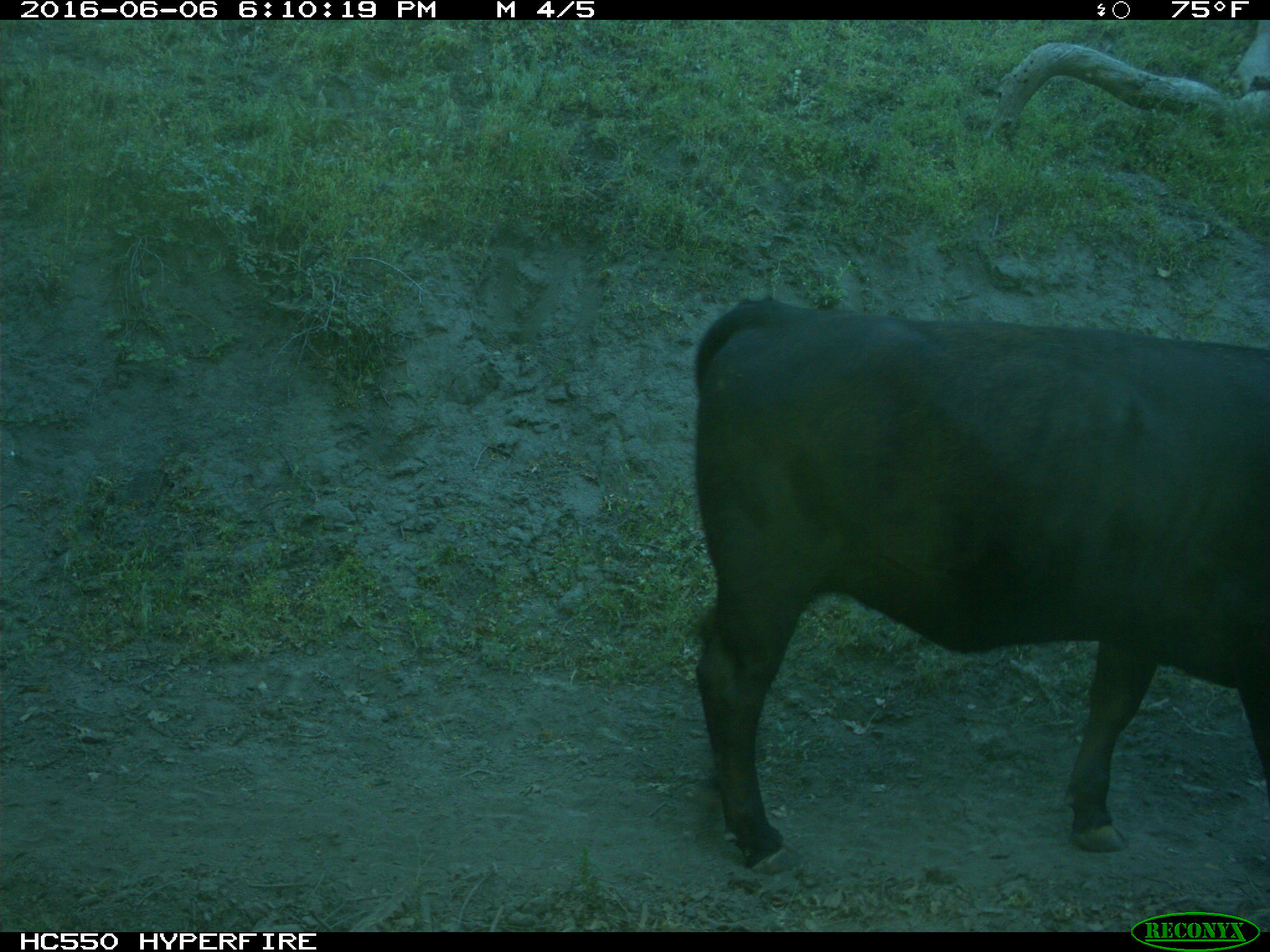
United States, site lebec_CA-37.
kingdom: Animalia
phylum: Chordata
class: Mammalia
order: Artiodactyla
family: Bovidae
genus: Bos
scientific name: Bos taurus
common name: domestic cow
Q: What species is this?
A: Bos taurus (domestic cow).